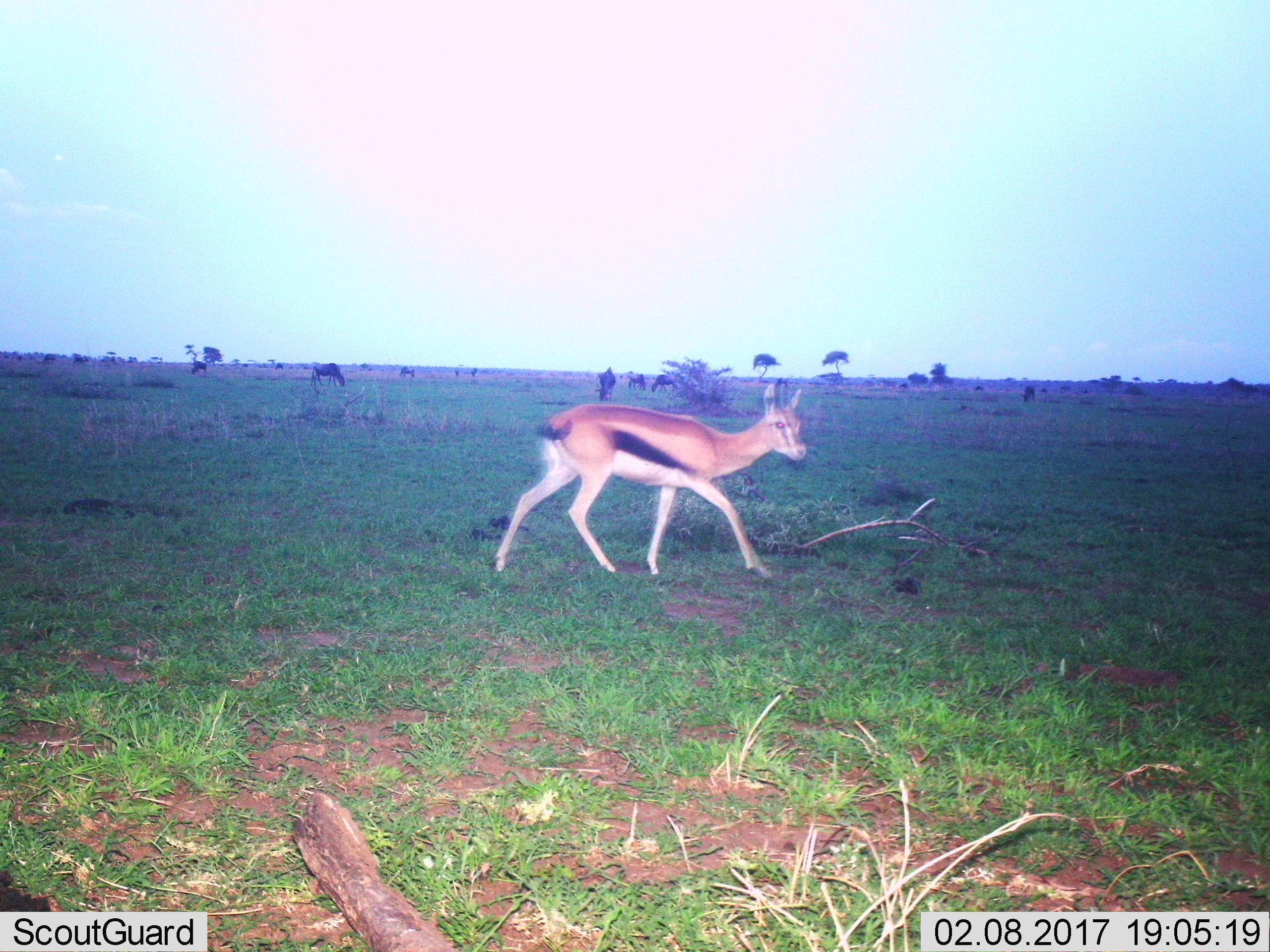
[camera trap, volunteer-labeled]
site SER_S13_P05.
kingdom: Animalia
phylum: Chordata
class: Mammalia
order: Artiodactyla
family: Bovidae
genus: Eudorcas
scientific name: Eudorcas thomsonii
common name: thomson's gazelle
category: gazellethomsons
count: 1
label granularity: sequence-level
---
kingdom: Animalia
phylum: Chordata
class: Mammalia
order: Artiodactyla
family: Bovidae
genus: Connochaetes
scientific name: Connochaetes taurinus taurinus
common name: blue wildebeest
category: wildebeestblue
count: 9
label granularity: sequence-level